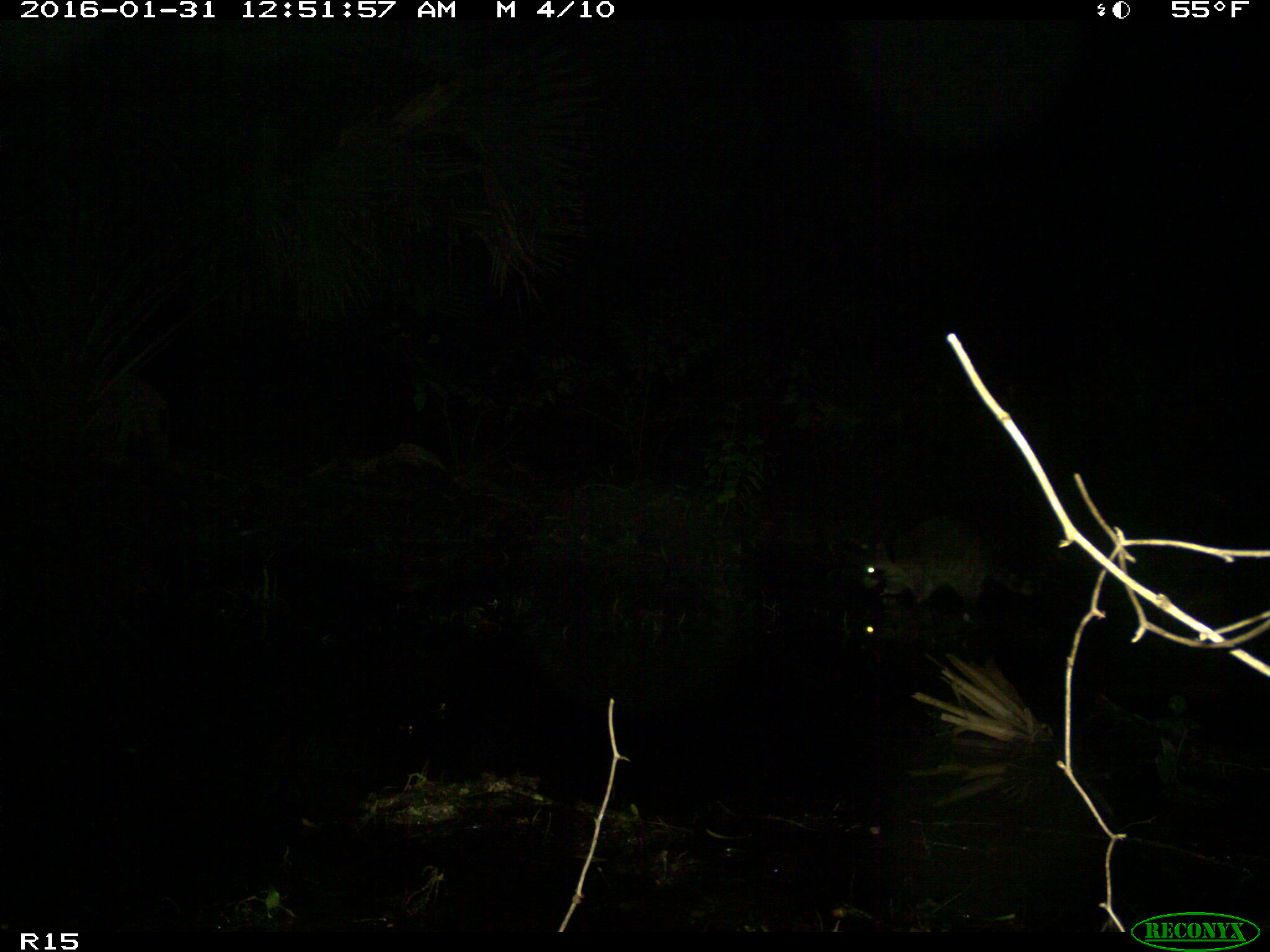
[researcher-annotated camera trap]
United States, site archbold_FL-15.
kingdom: Animalia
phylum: Chordata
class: Mammalia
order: Carnivora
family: Procyonidae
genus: Procyon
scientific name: Procyon lotor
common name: common raccoon